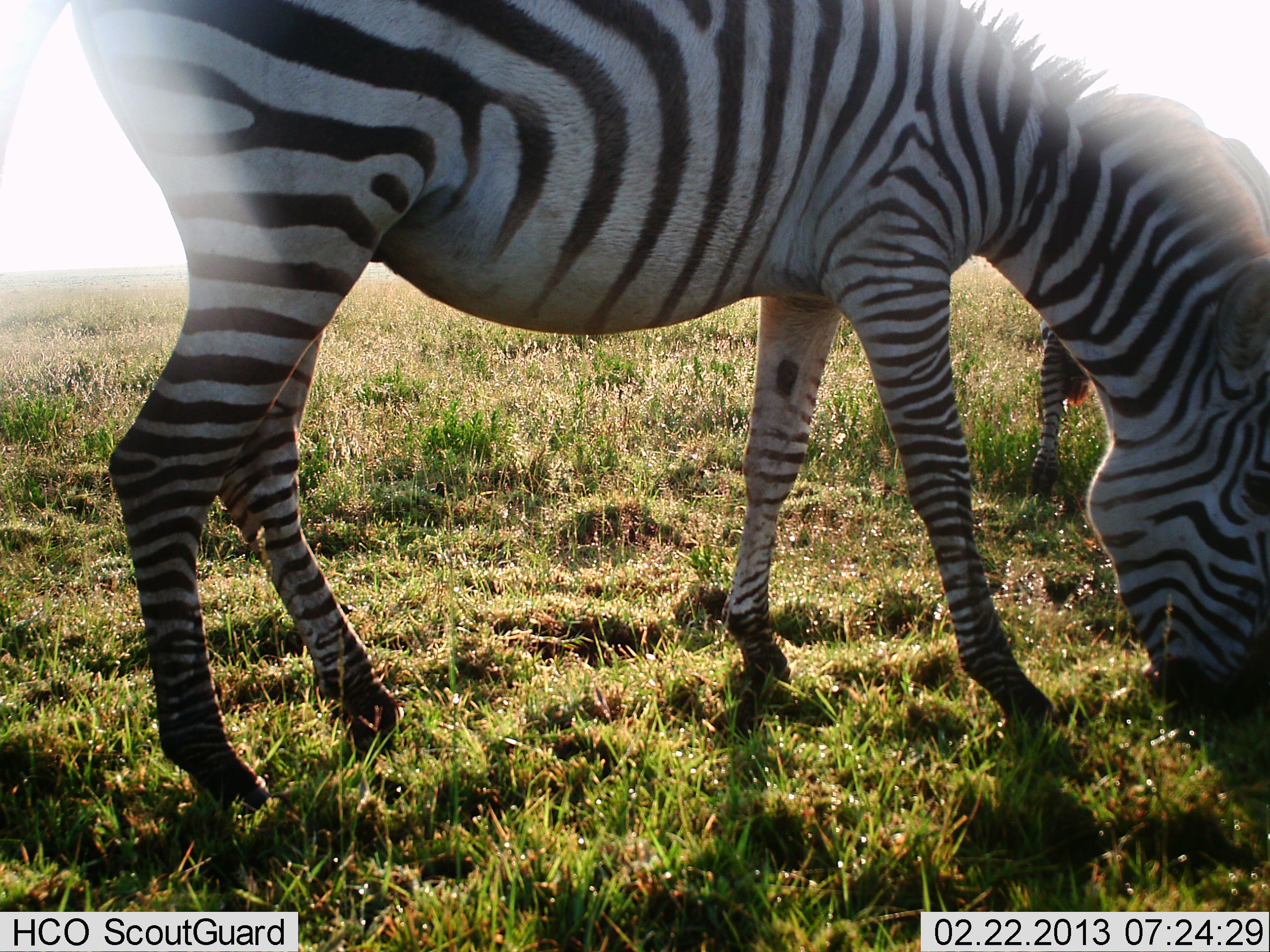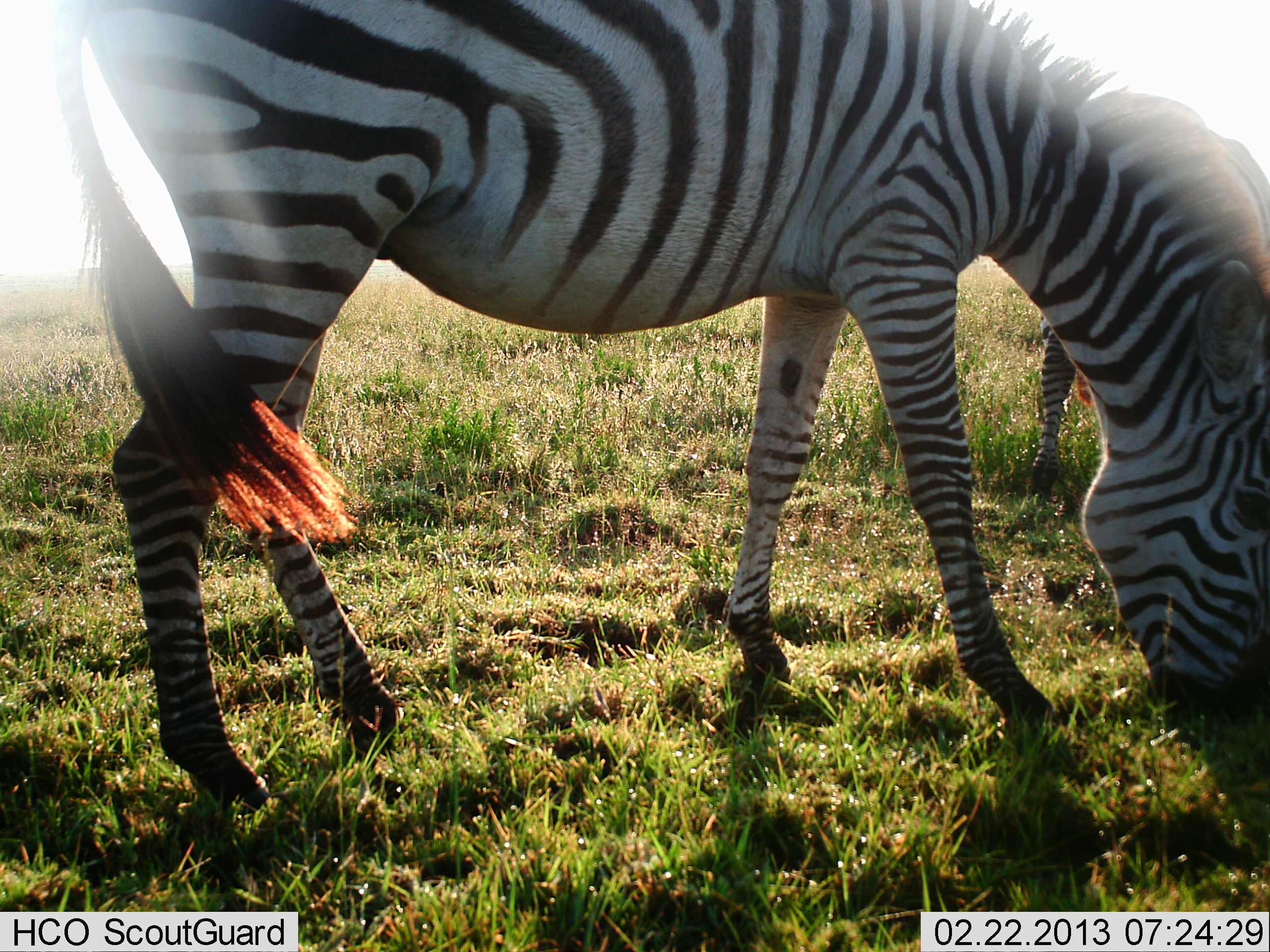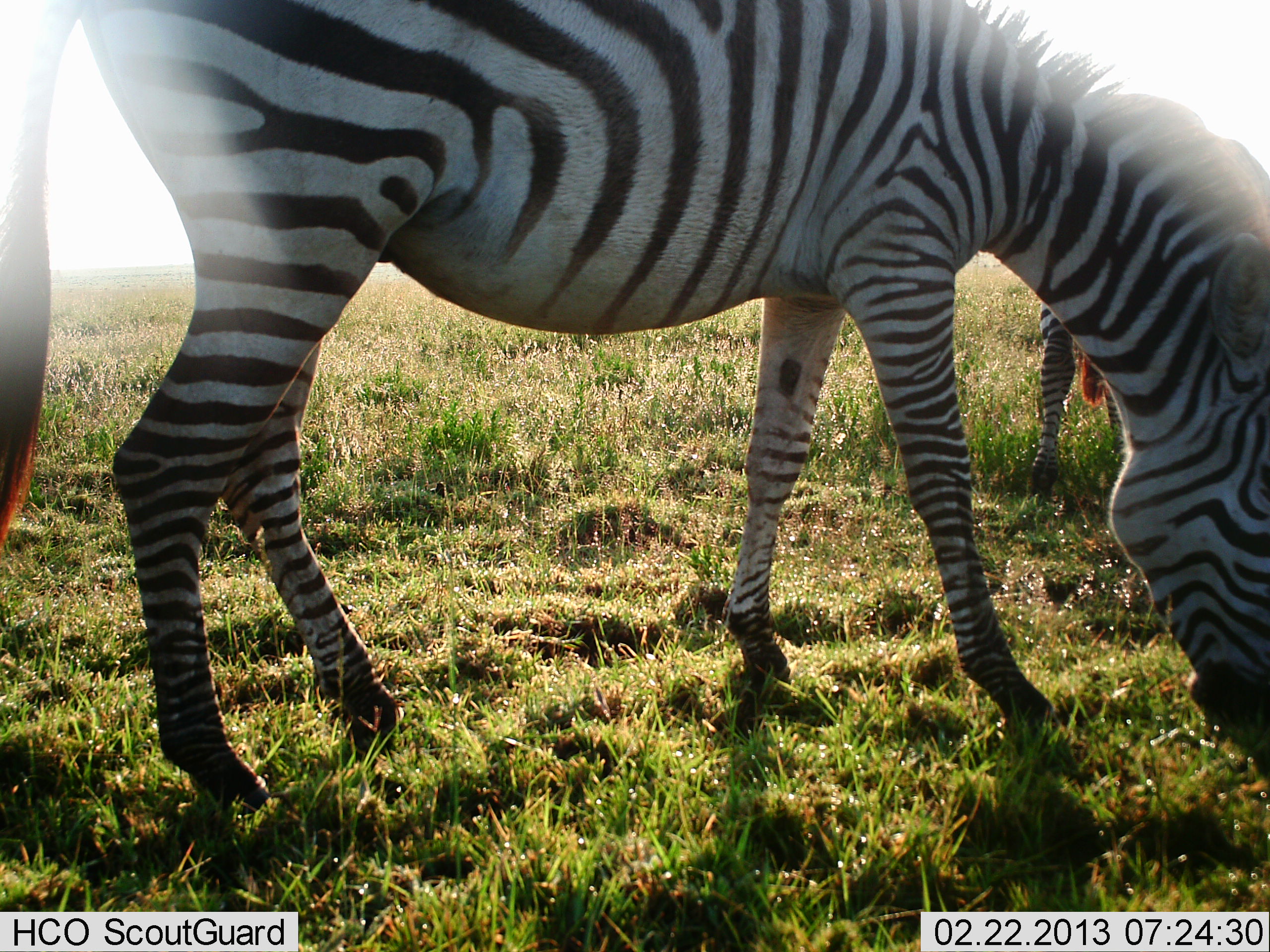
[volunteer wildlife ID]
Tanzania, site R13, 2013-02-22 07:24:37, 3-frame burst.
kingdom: Animalia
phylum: Chordata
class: Mammalia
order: Perissodactyla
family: Equidae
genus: Equus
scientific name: Equus quagga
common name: plains zebra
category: zebra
Zebra (plains zebra) (Equus quagga), count 2. Behavior (volunteer vote fractions): standing 27%, resting 0%, moving 4%, interacting 0%. Young present (vote fraction): 4%. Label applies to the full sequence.